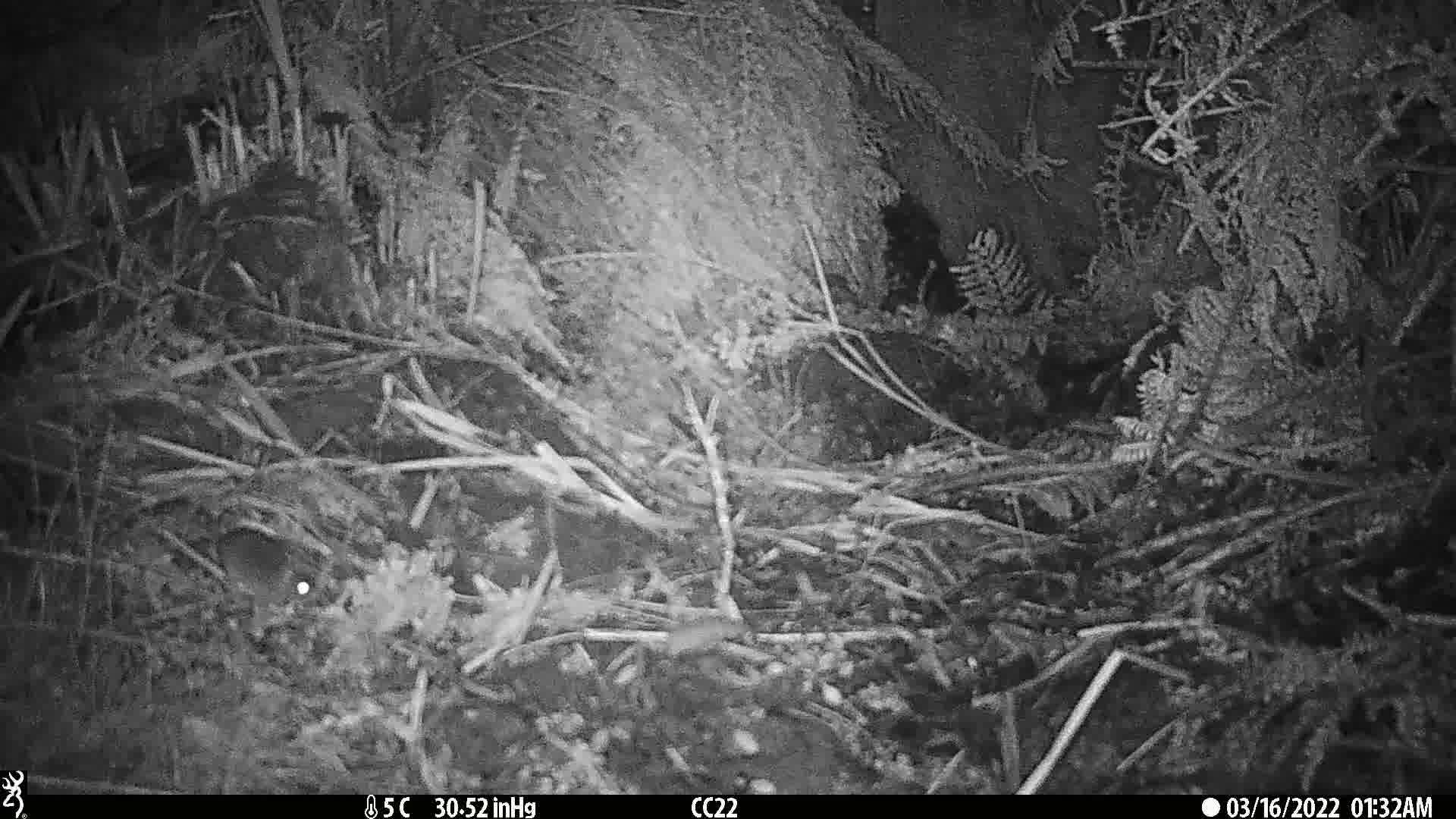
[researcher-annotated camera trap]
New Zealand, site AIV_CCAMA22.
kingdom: Animalia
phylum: Chordata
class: Mammalia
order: Rodentia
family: Muridae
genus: Mus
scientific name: Mus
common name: mouse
Mouse (Mus).